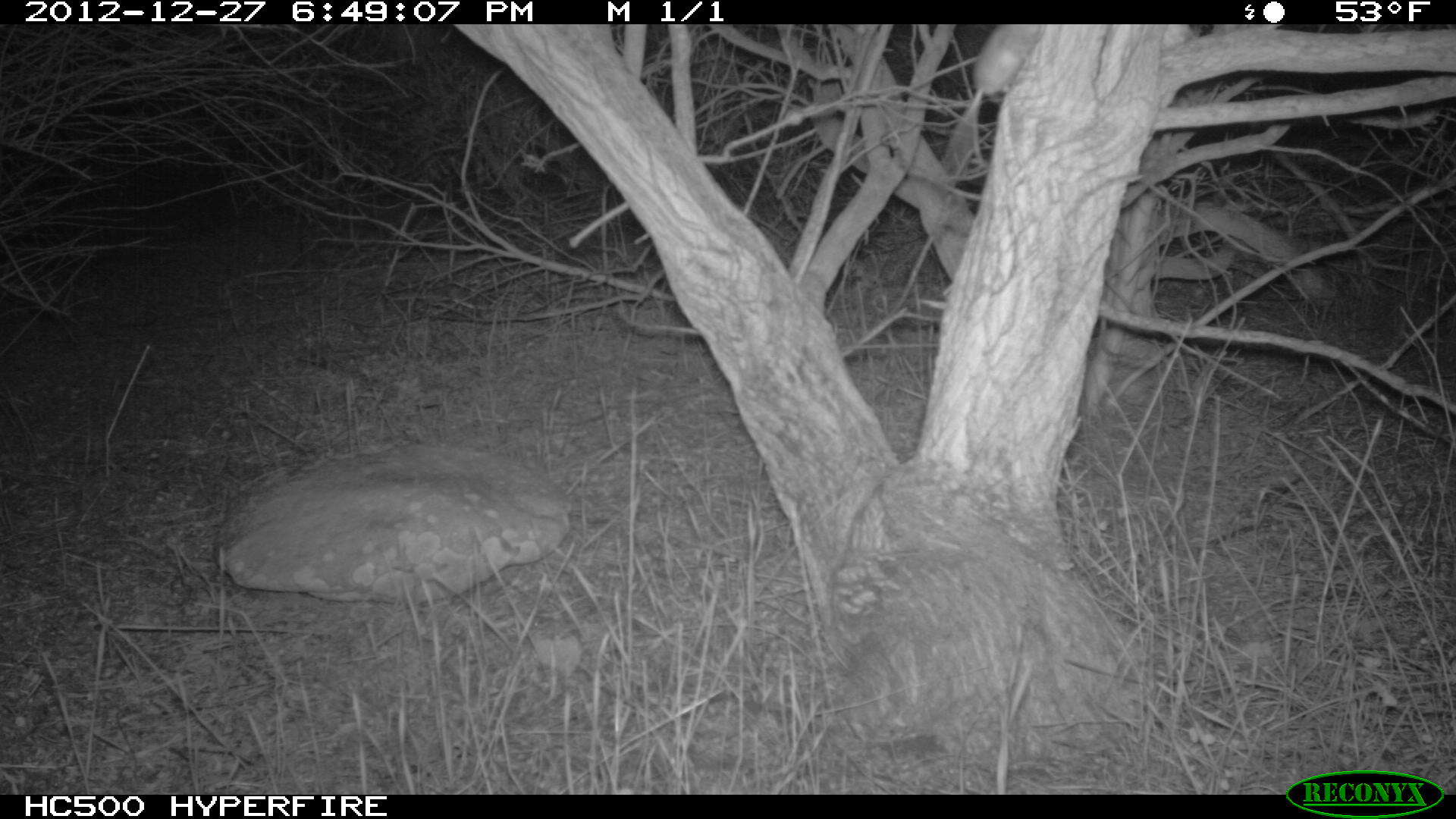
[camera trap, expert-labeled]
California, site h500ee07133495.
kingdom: Animalia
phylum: Chordata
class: Mammalia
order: Rodentia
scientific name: Rodentia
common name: rodent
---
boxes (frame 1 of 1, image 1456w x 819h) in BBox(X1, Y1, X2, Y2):
rodent: BBox(971, 26, 1045, 168)